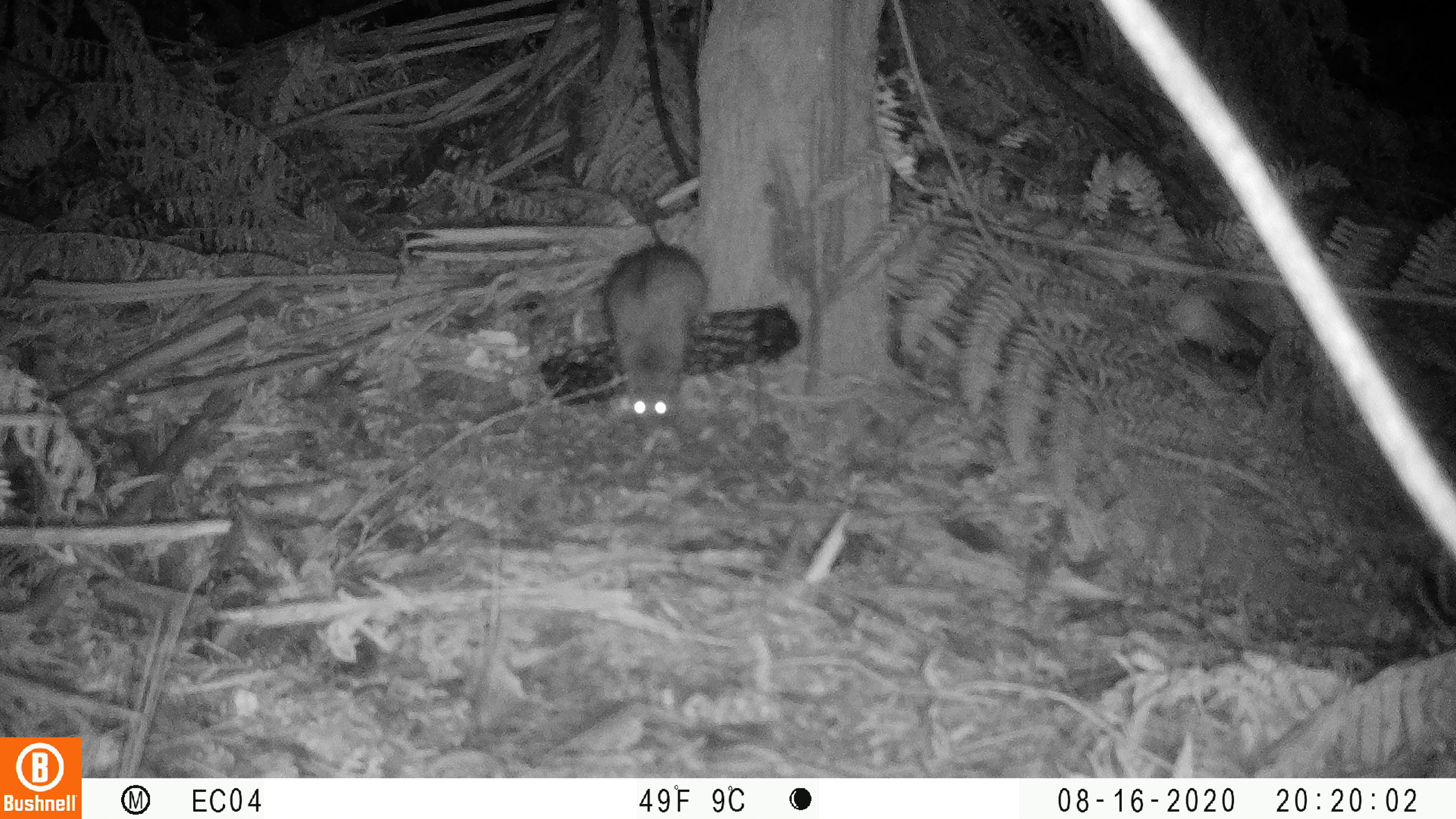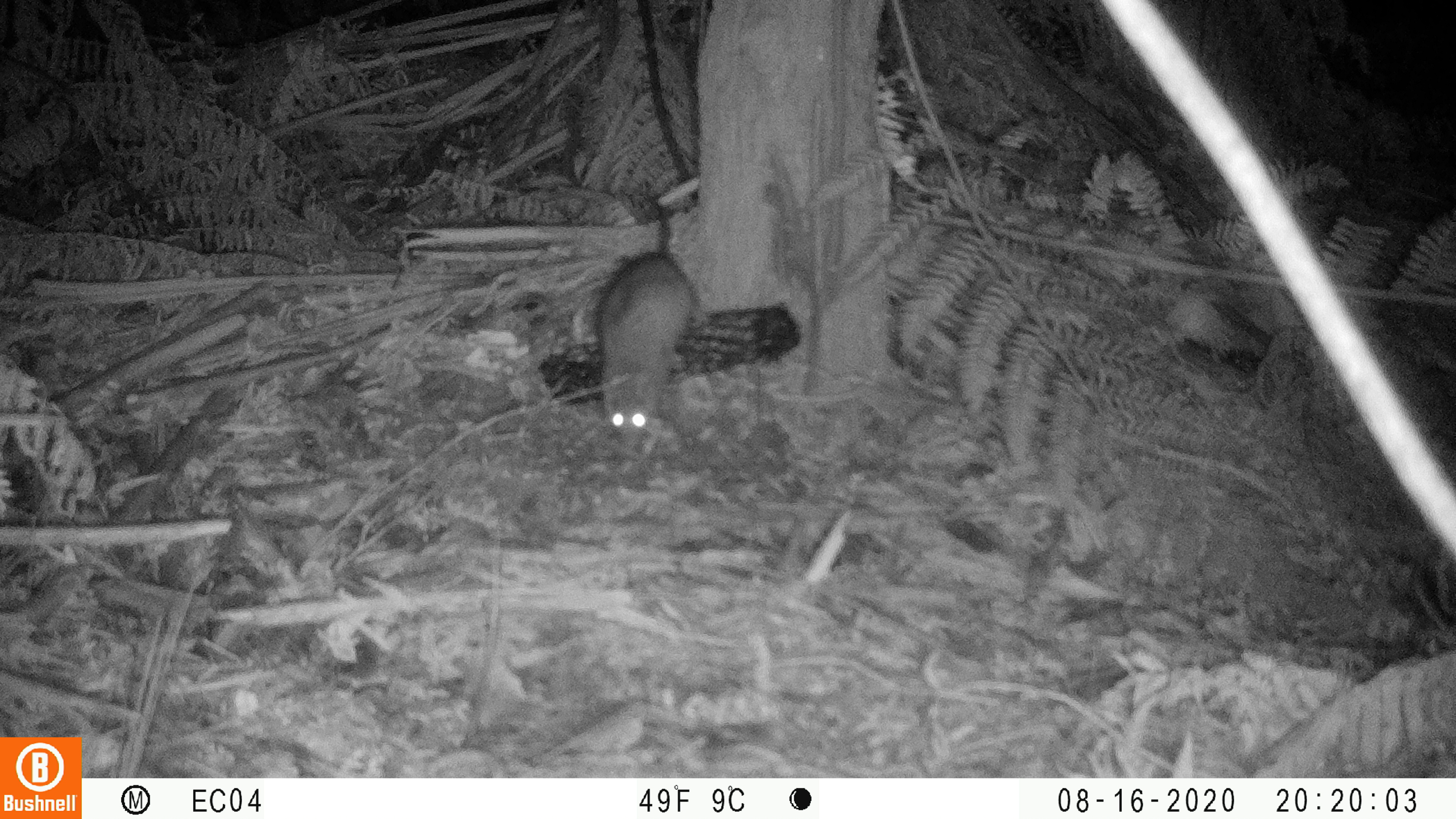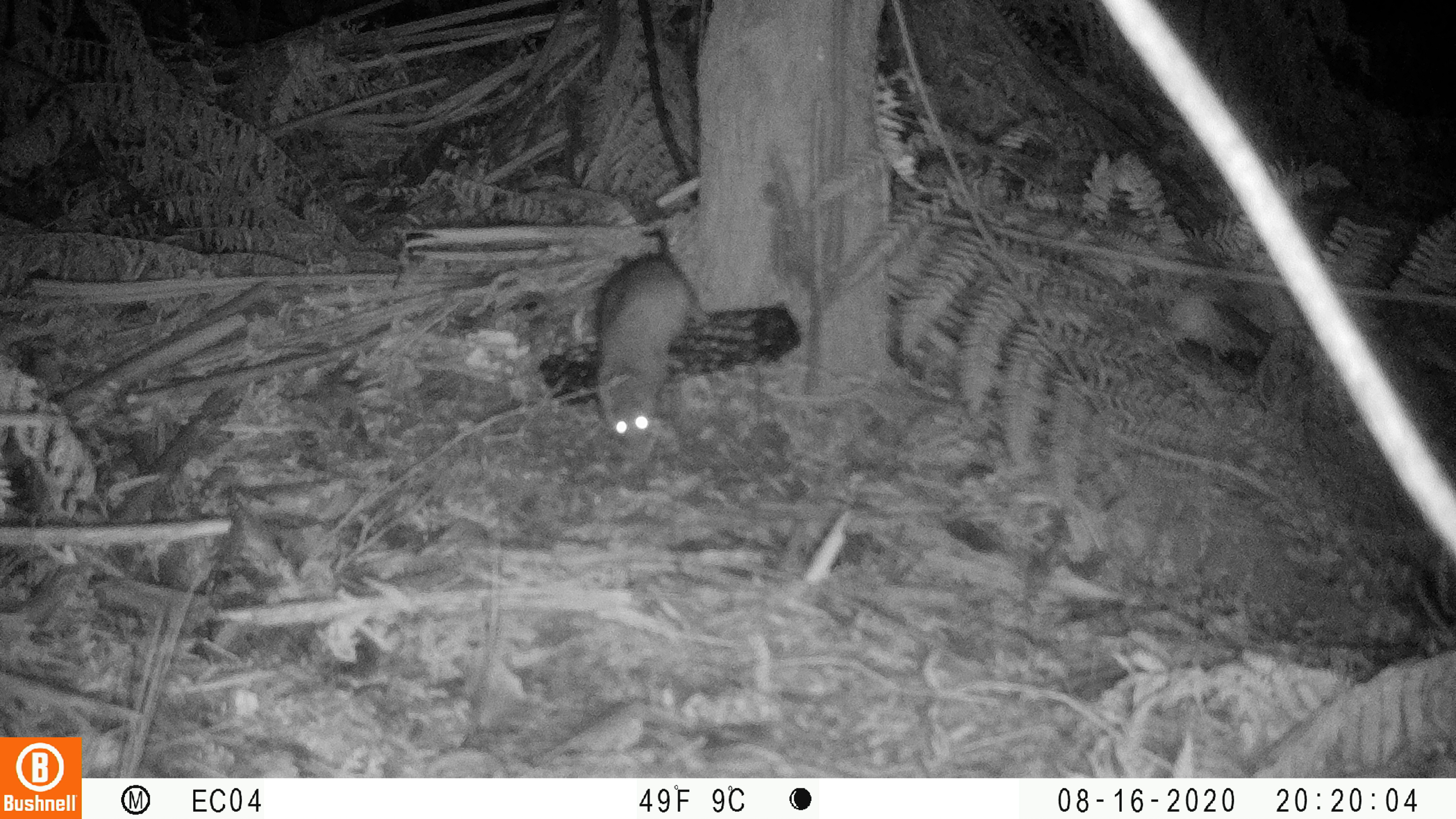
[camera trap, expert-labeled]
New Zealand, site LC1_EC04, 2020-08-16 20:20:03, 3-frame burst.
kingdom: Animalia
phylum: Chordata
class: Mammalia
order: Rodentia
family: Muridae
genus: Rattus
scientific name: Rattus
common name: rat